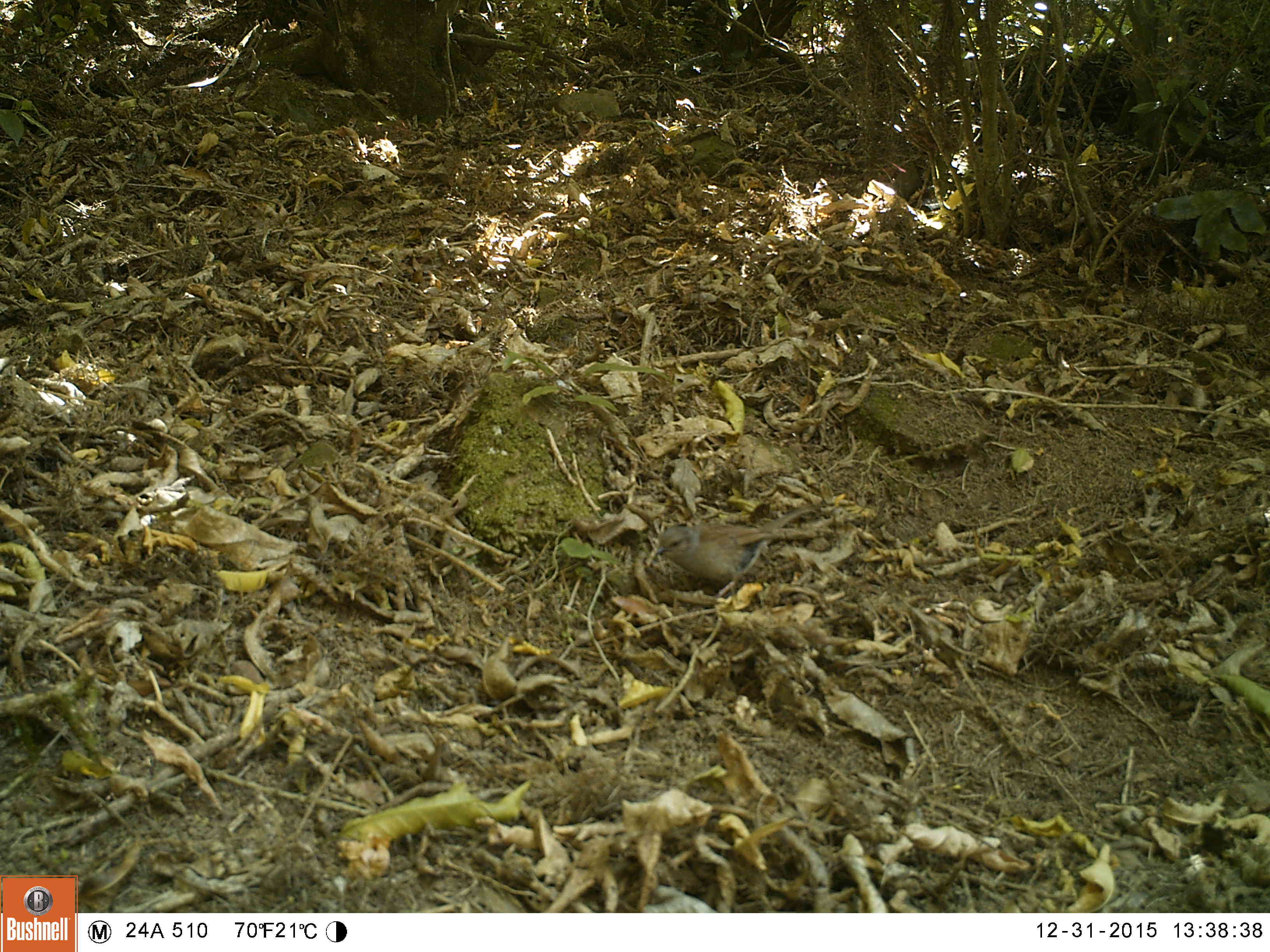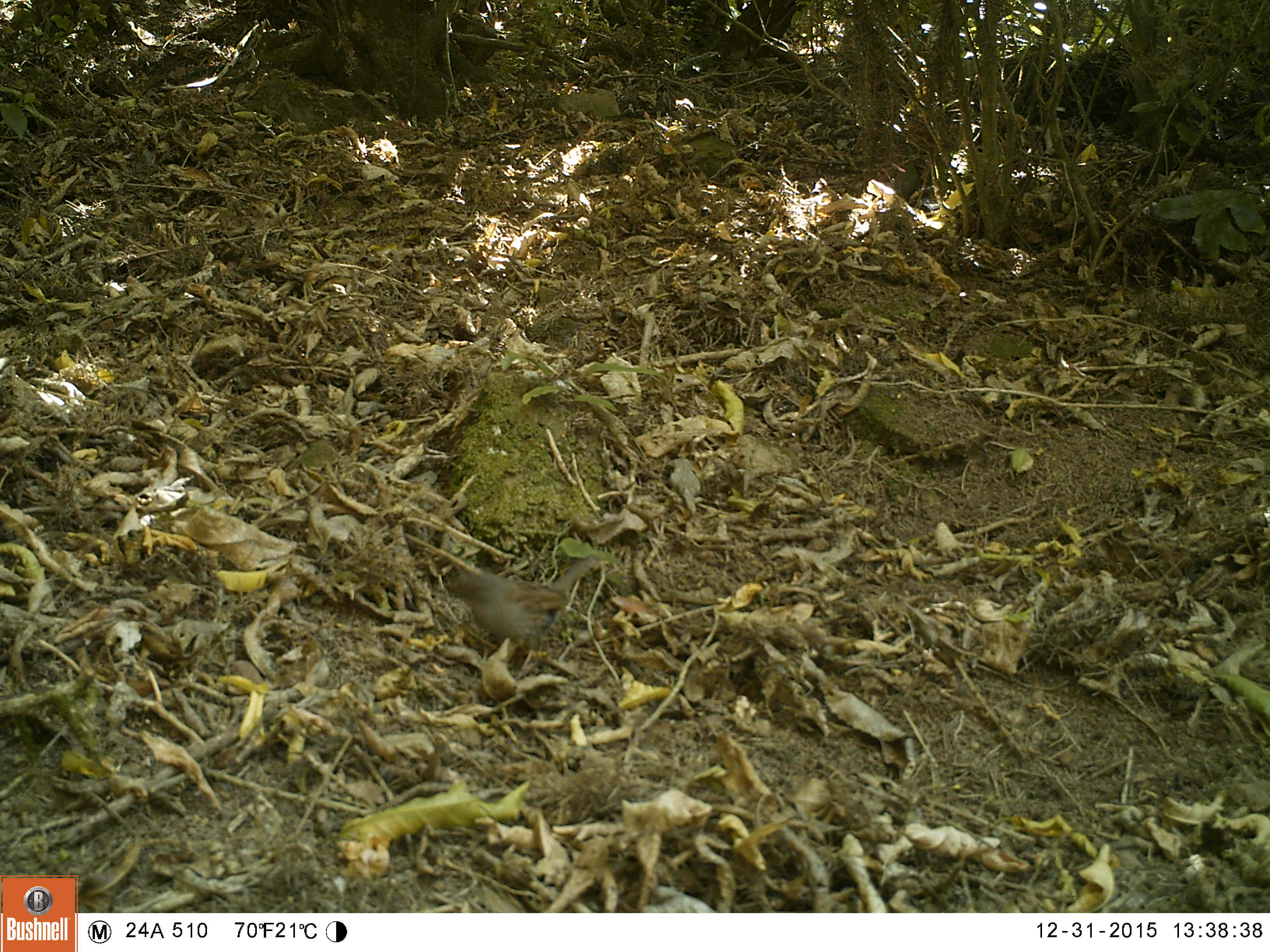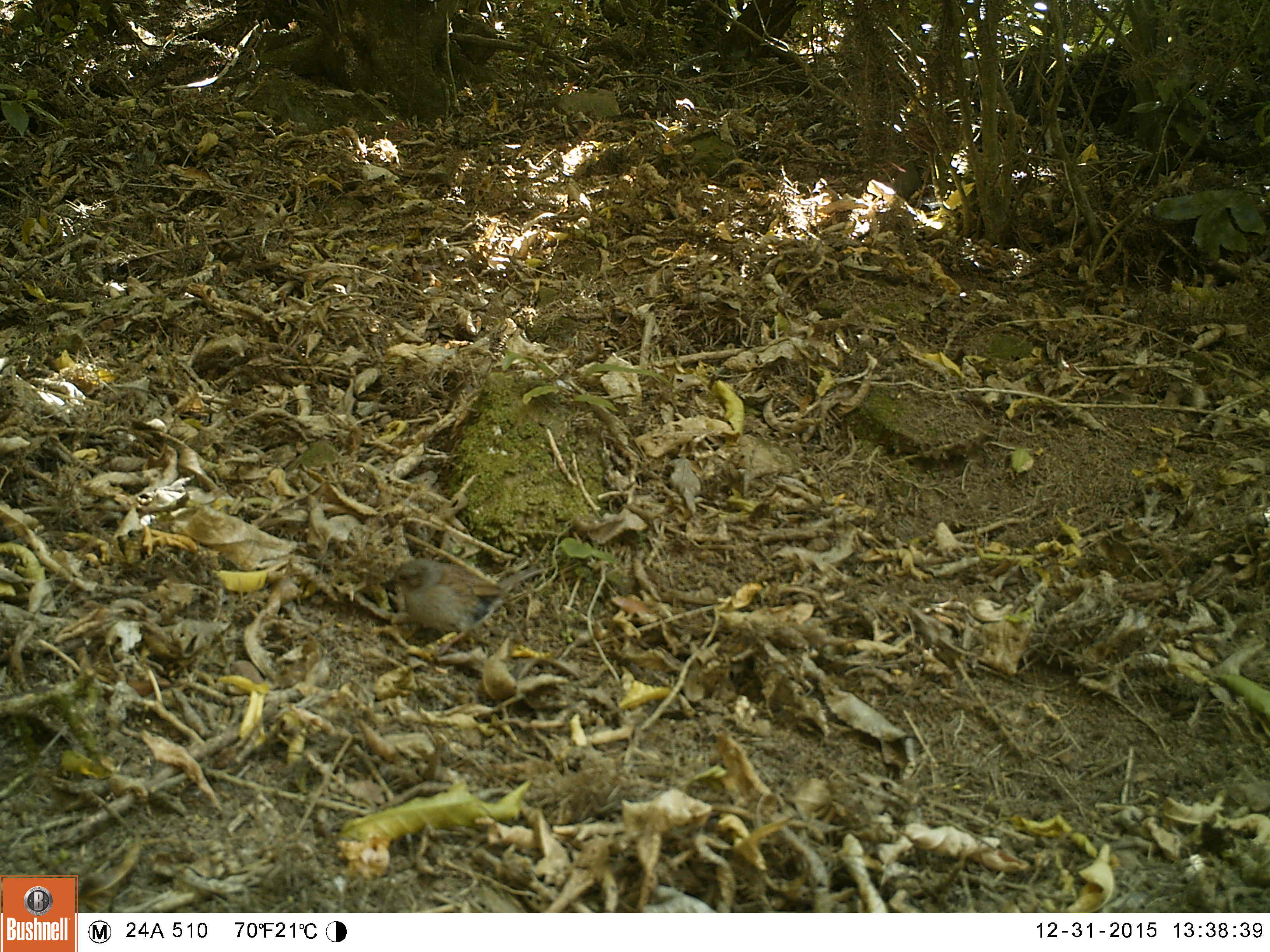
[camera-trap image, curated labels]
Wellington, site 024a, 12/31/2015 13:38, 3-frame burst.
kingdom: Animalia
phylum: Chordata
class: Aves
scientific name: Aves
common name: bird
Bird (Aves).